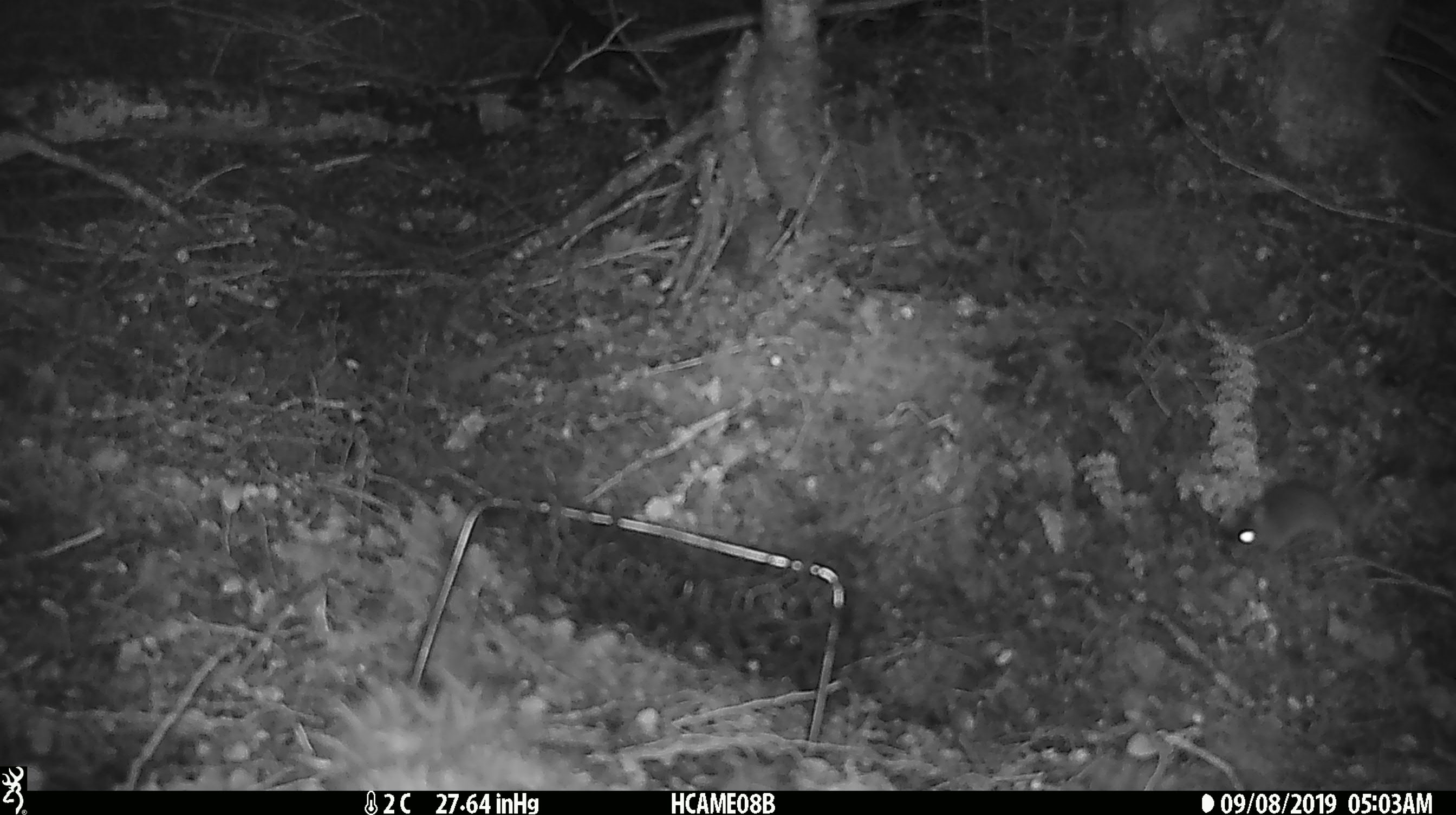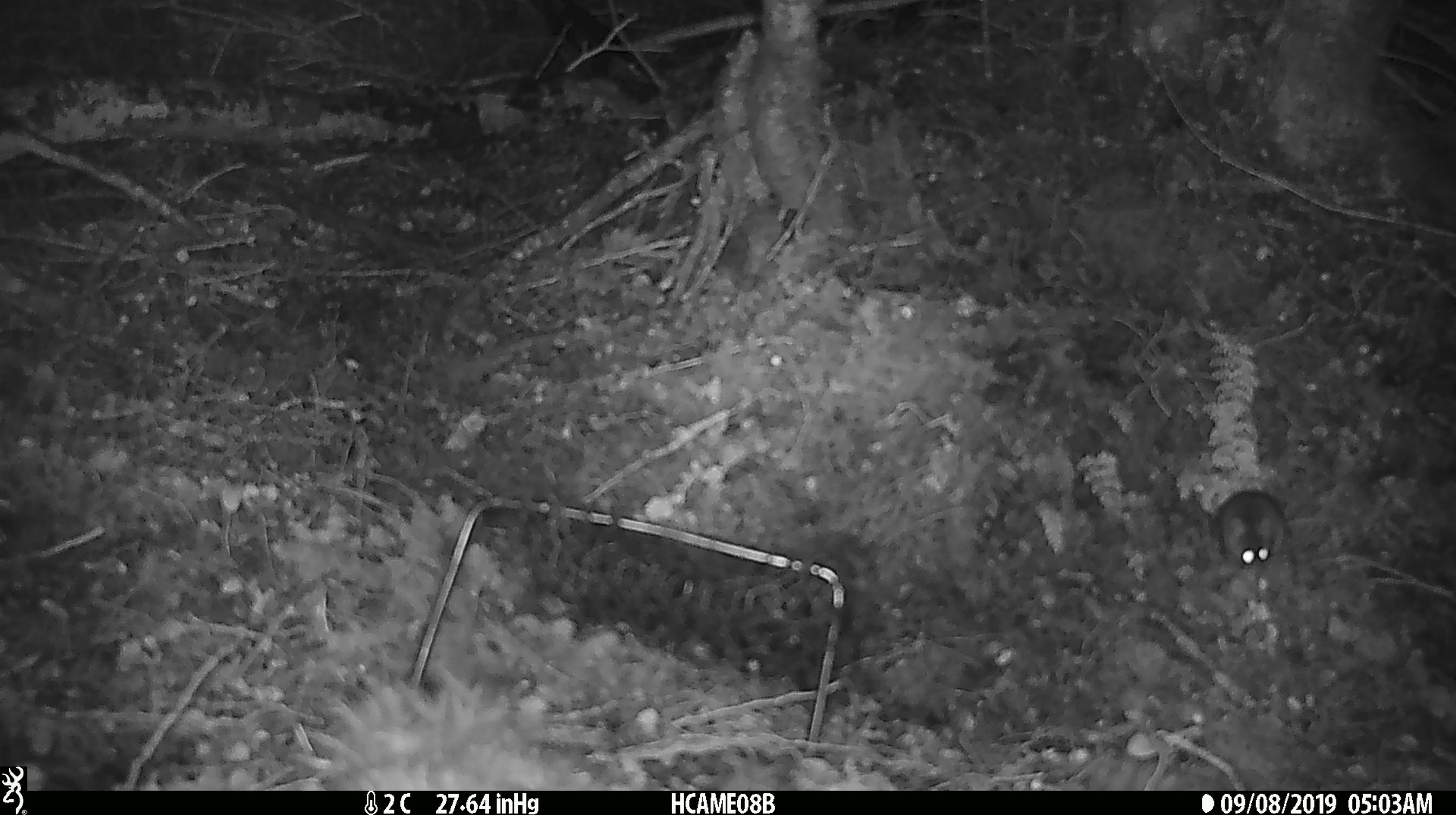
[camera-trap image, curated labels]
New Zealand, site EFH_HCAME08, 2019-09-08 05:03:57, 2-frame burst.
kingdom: Animalia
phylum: Chordata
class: Mammalia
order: Rodentia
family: Muridae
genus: Mus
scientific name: Mus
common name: mouse